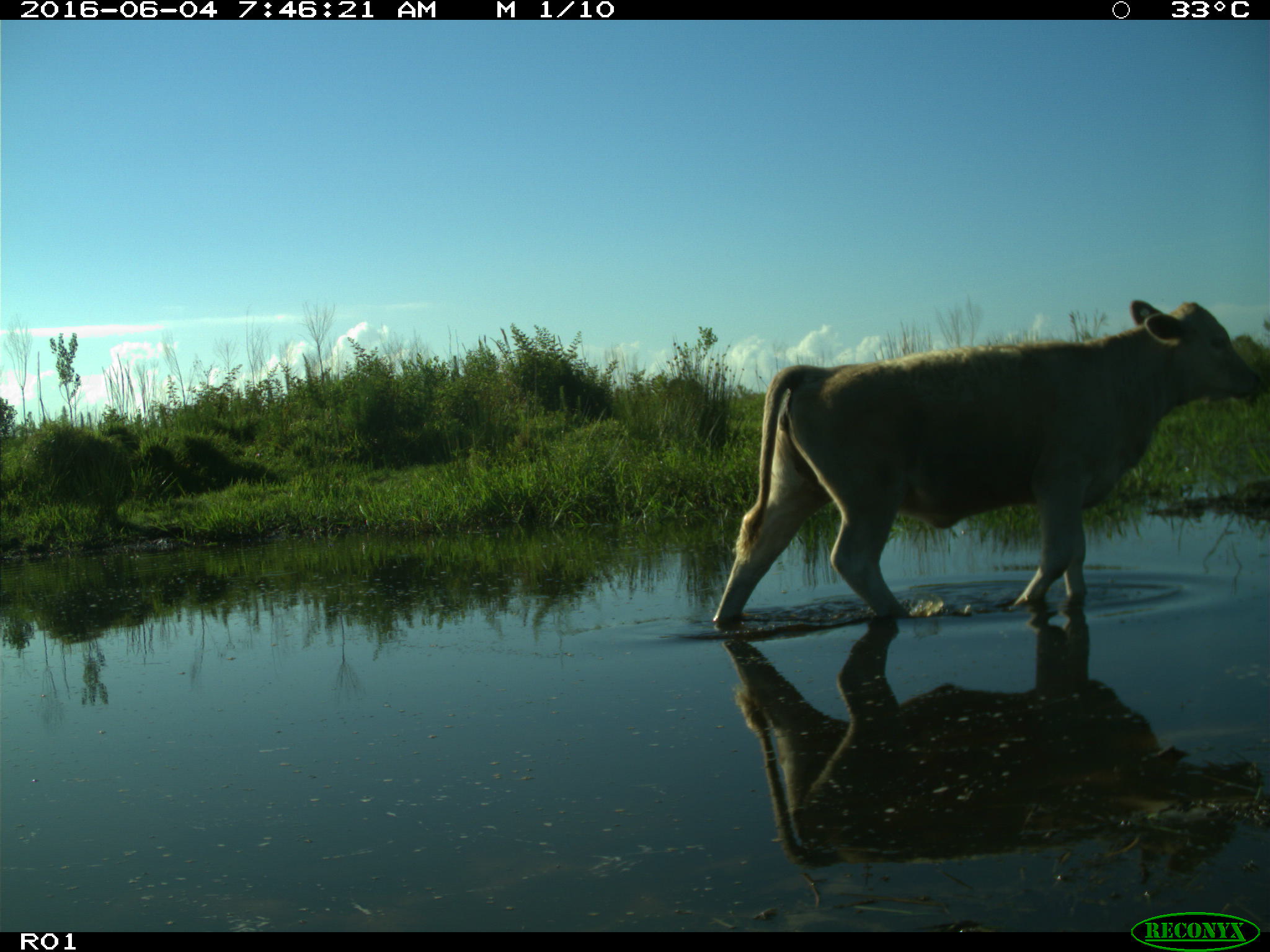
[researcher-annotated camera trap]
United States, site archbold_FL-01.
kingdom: Animalia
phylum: Chordata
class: Mammalia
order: Artiodactyla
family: Bovidae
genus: Bos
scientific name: Bos taurus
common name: domestic cow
Bos taurus (domestic cow).